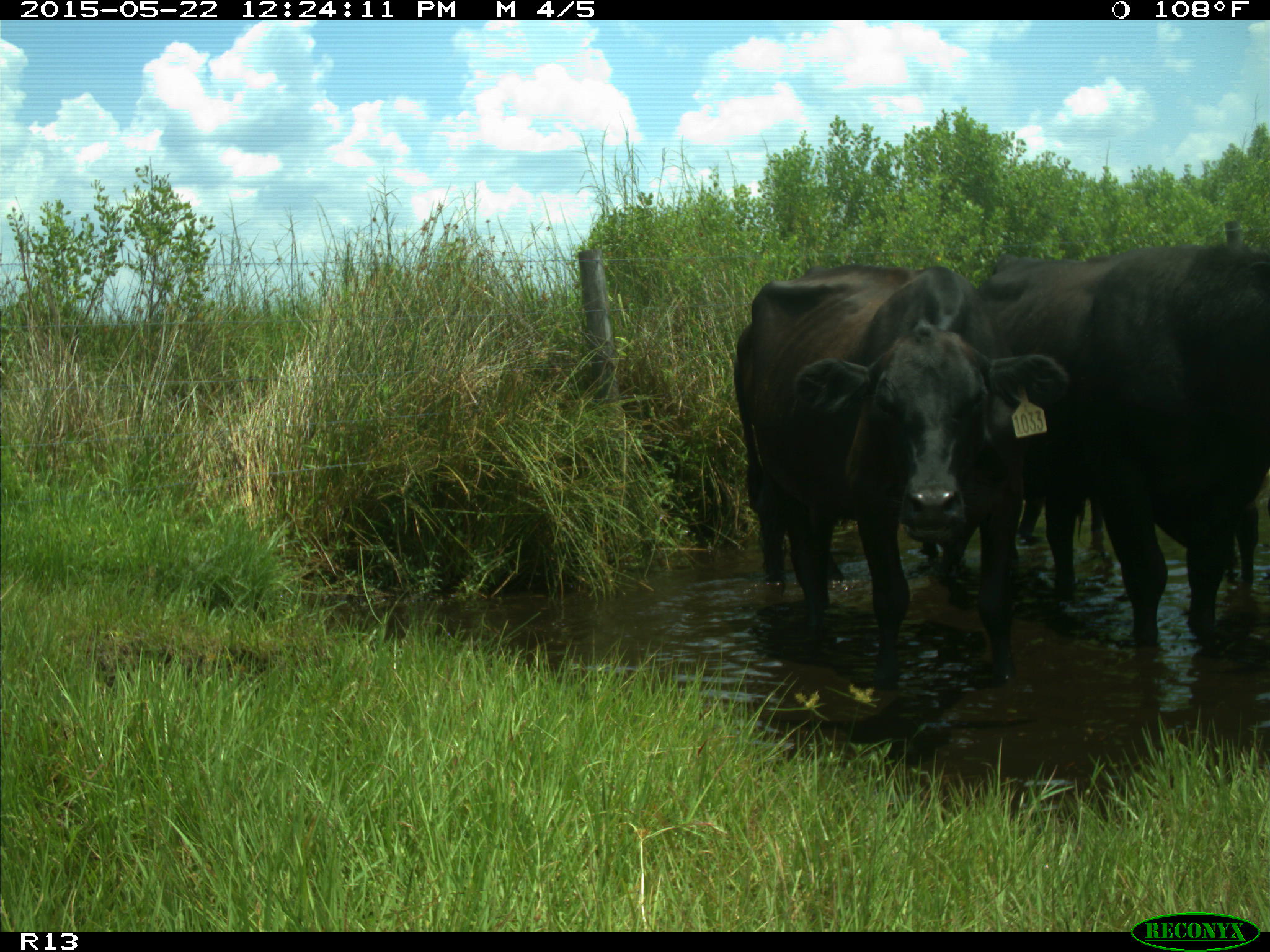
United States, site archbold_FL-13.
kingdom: Animalia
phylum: Chordata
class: Mammalia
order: Artiodactyla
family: Bovidae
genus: Bos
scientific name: Bos taurus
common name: domestic cow